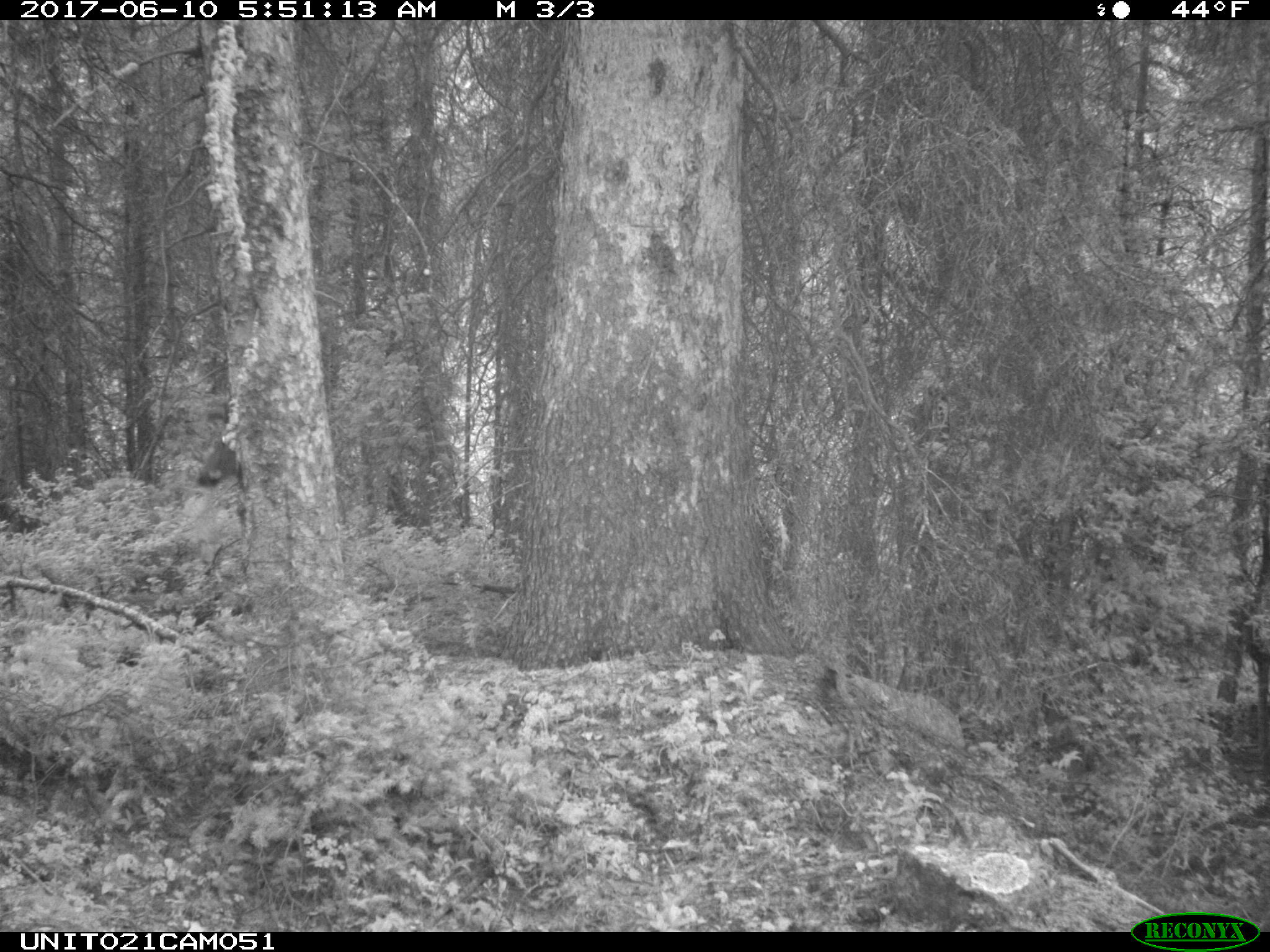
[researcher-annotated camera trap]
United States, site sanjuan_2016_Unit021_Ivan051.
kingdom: Animalia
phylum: Chordata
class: Mammalia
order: Artiodactyla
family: Cervidae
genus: Cervus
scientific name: Cervus elaphus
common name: red deer